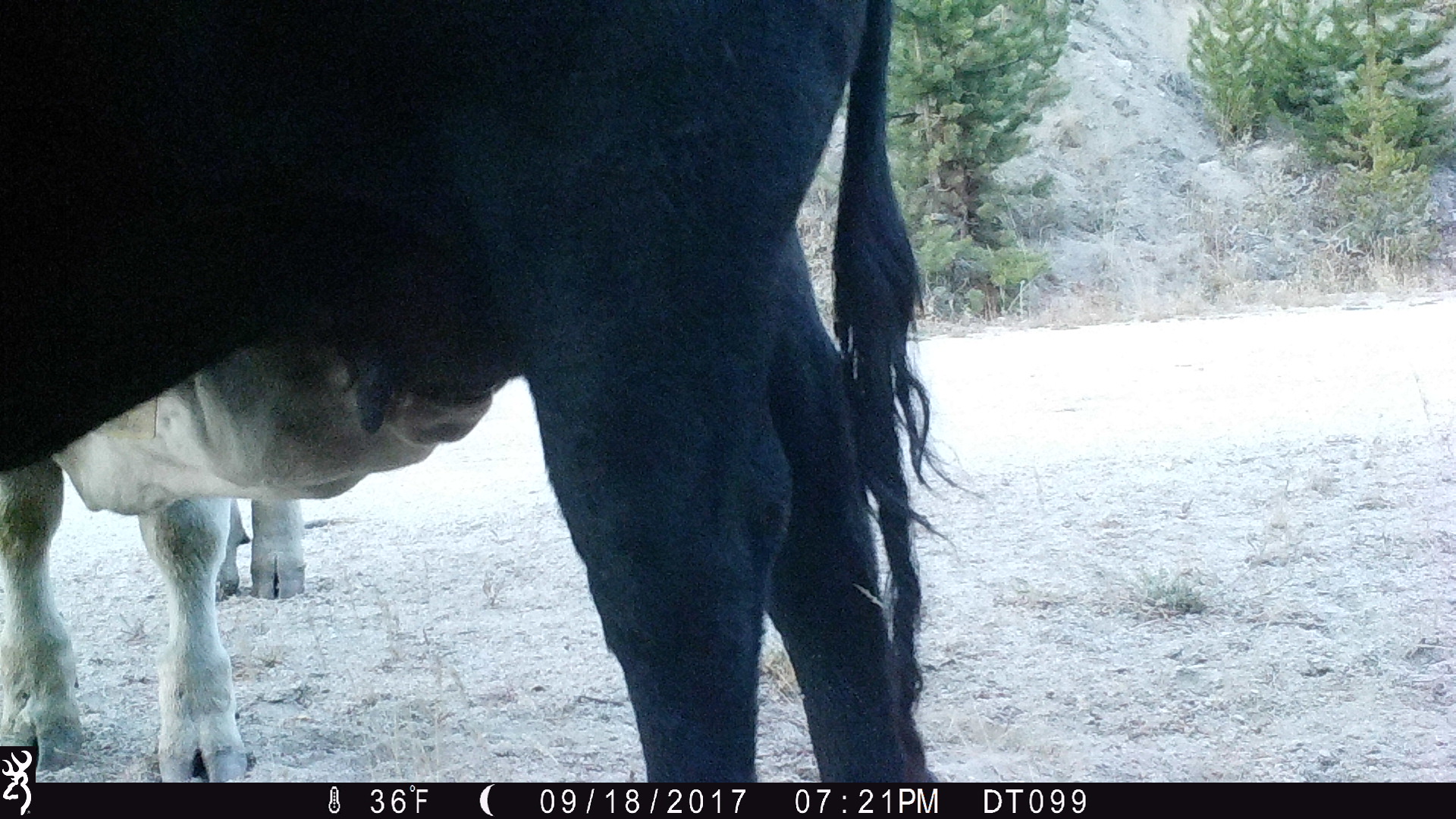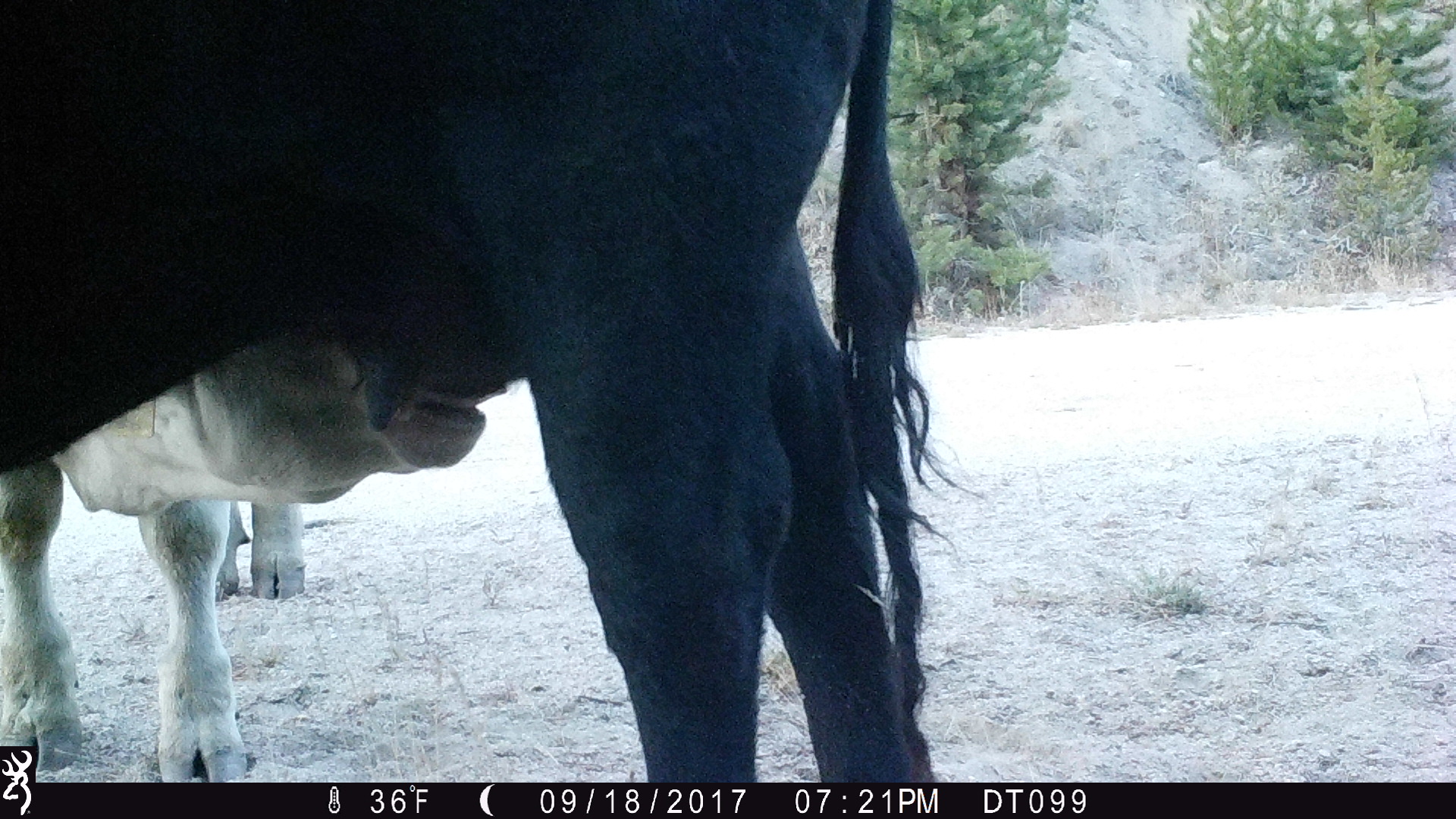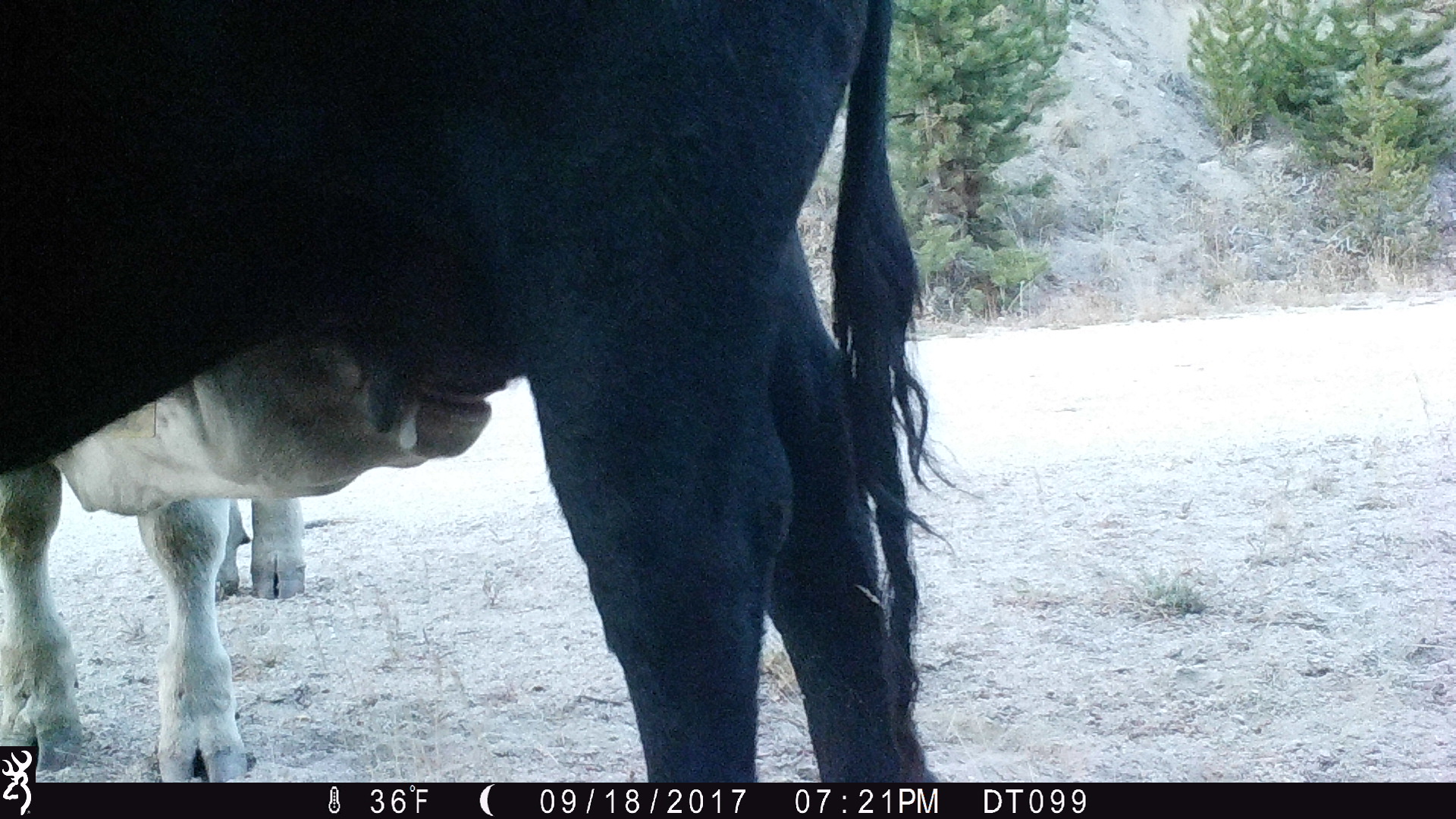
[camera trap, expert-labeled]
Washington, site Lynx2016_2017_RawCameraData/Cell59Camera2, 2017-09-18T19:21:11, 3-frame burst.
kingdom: Animalia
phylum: Chordata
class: Mammalia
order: Artiodactyla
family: Bovidae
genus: Bos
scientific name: Bos taurus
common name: domestic cattle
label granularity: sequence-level